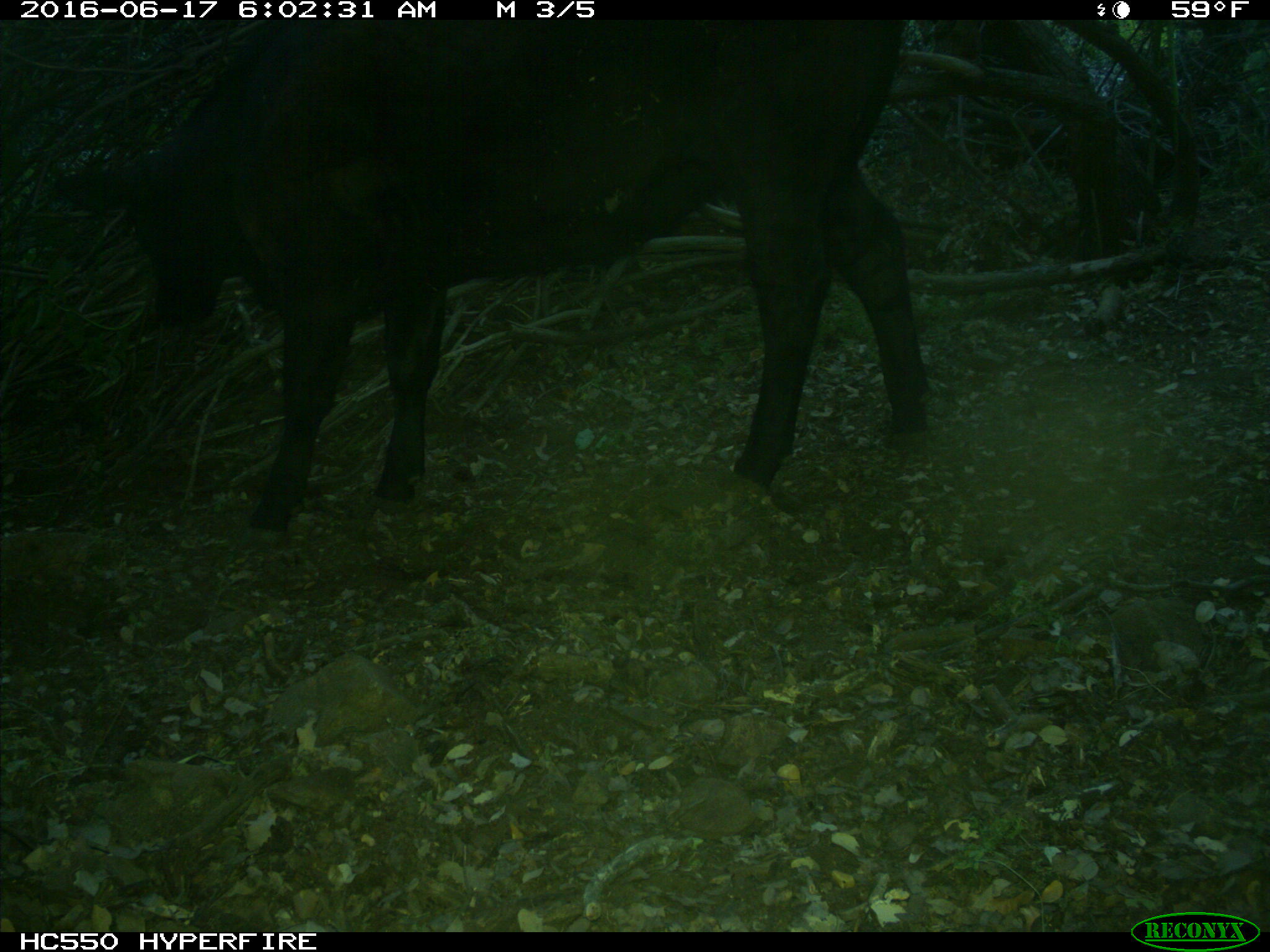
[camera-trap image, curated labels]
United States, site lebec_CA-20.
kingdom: Animalia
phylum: Chordata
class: Mammalia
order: Artiodactyla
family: Bovidae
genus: Bos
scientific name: Bos taurus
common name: domestic cow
Bos taurus (domestic cow).